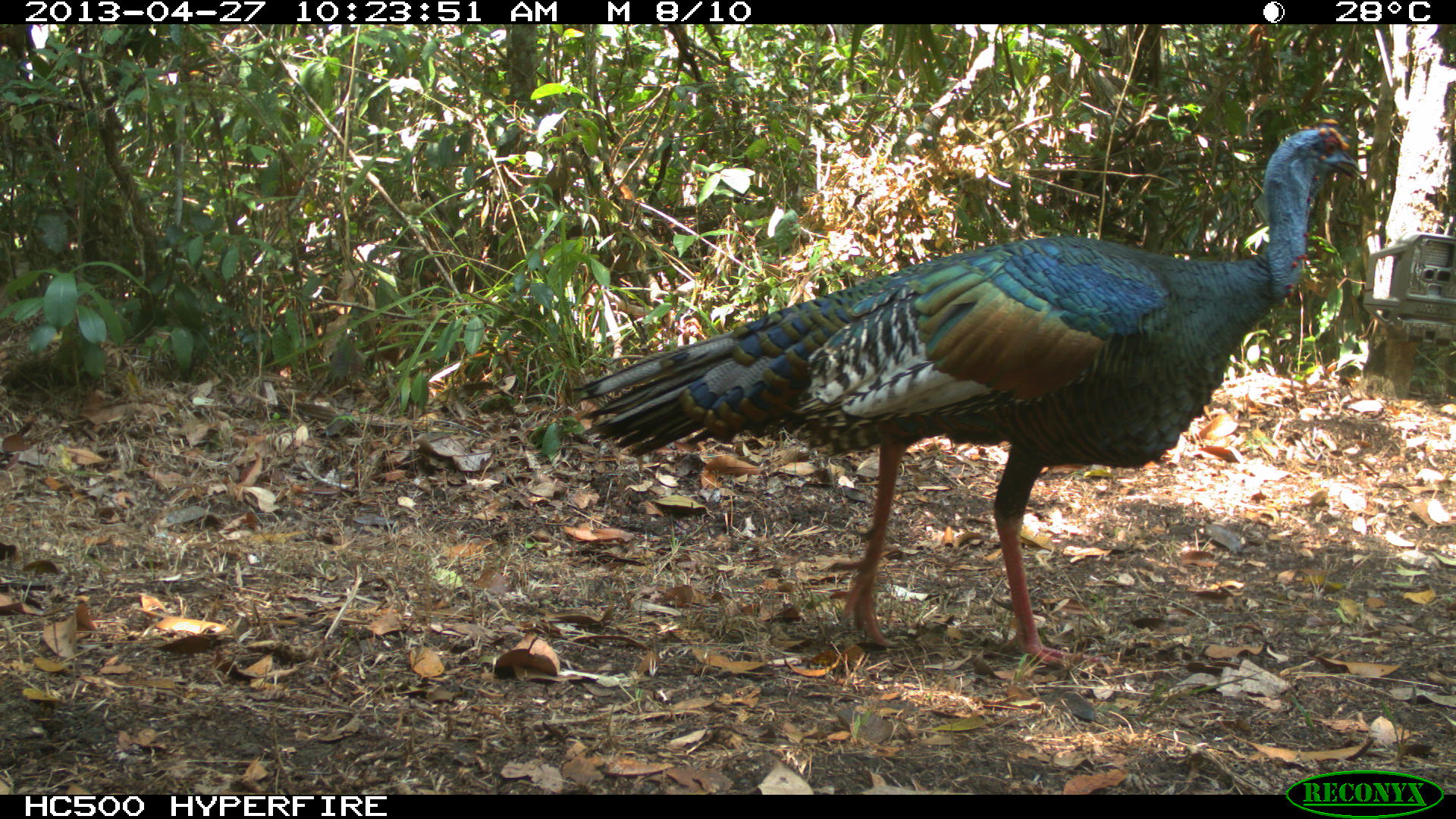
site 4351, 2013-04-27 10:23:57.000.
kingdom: Animalia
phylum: Chordata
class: Aves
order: Galliformes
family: Phasianidae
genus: Meleagris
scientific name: Meleagris ocellata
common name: ocellated turkey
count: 1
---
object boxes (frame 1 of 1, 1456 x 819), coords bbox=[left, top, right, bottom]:
meleagris ocellata: bbox=[555, 116, 1362, 665]